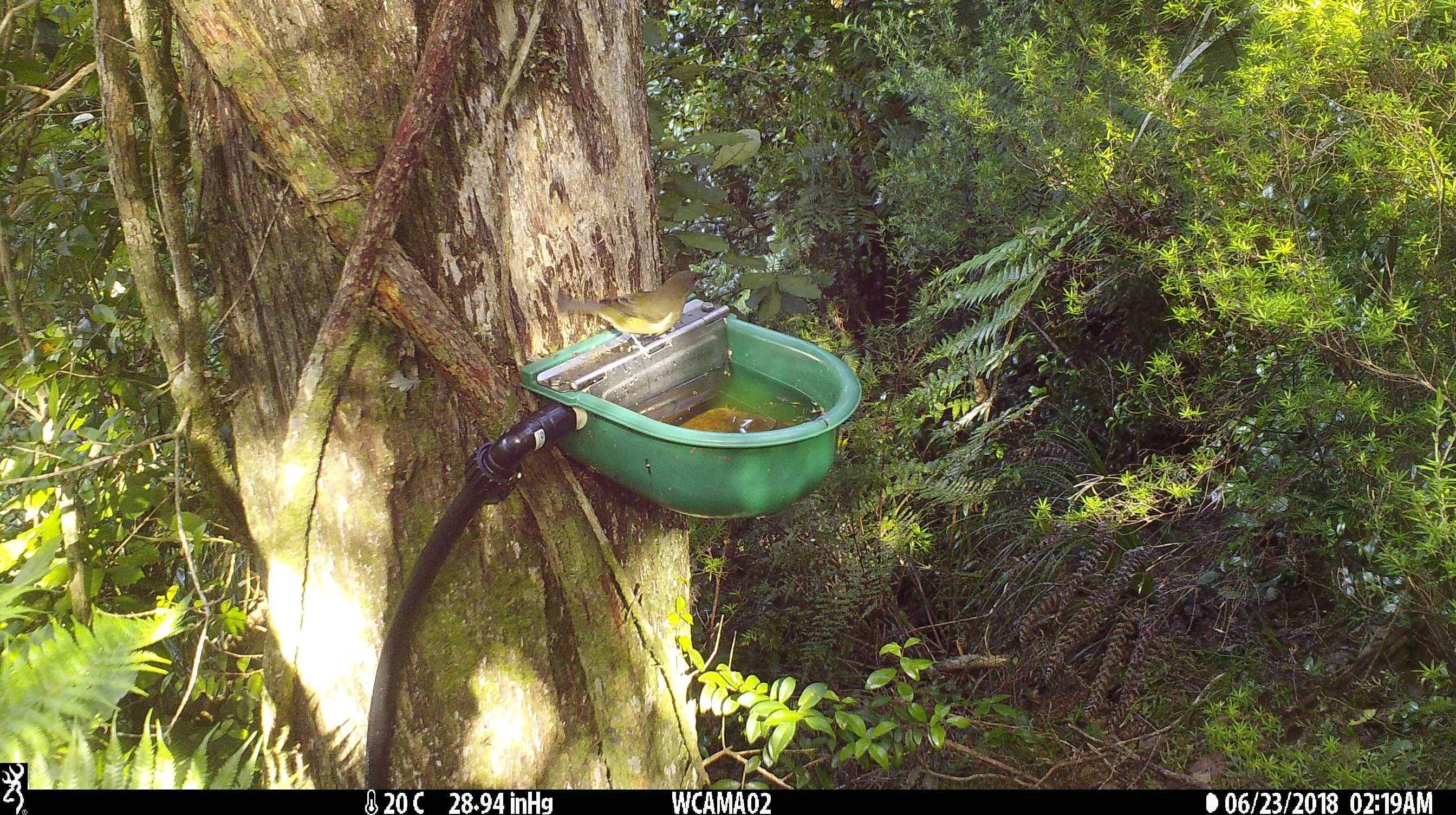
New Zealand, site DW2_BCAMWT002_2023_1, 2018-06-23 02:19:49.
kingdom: Animalia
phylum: Chordata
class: Aves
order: Passeriformes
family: Meliphagidae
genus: Anthornis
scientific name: Anthornis melanura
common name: new zealand bellbird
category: bellbird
Bellbird (new zealand bellbird) (Anthornis melanura).